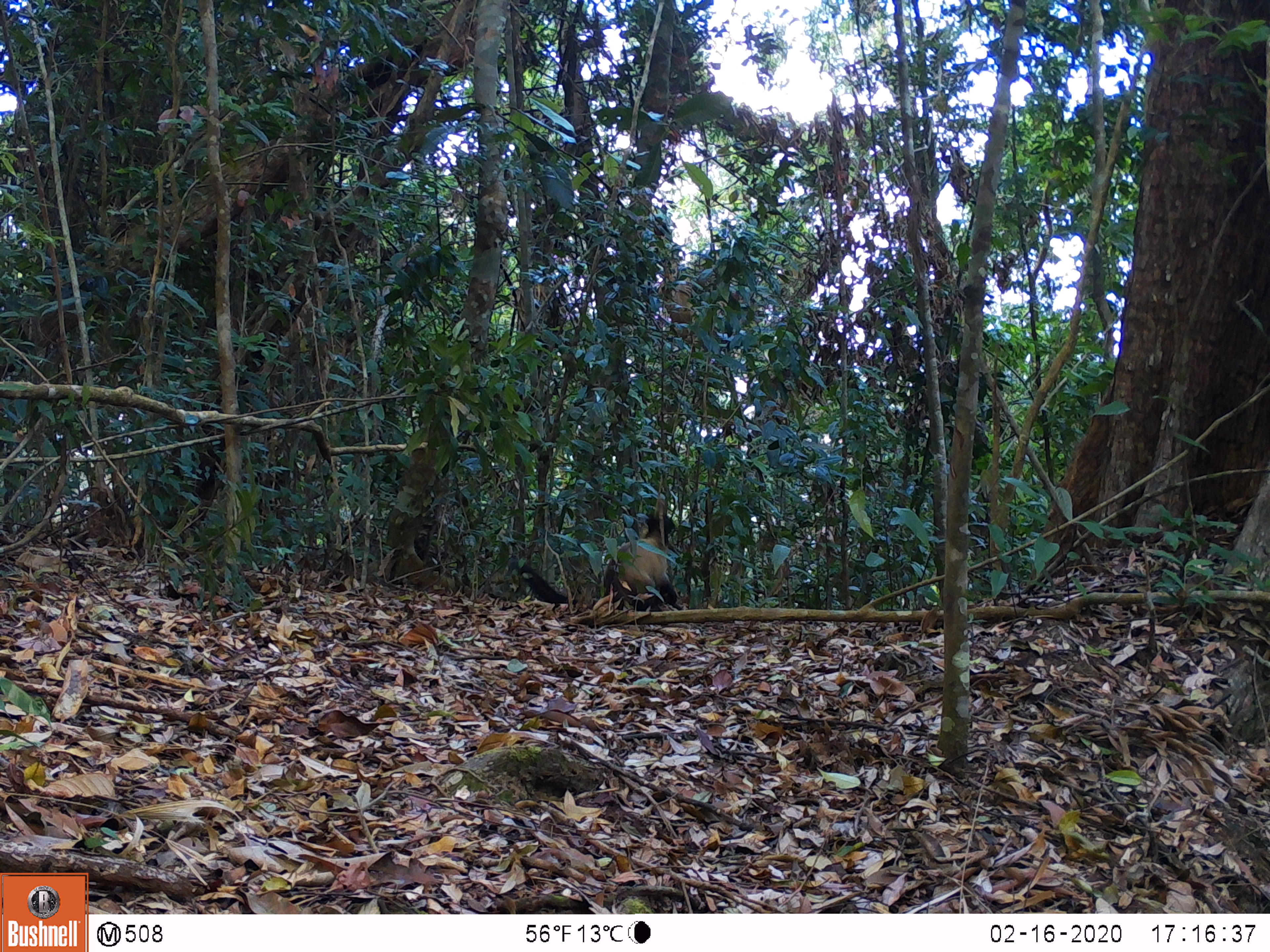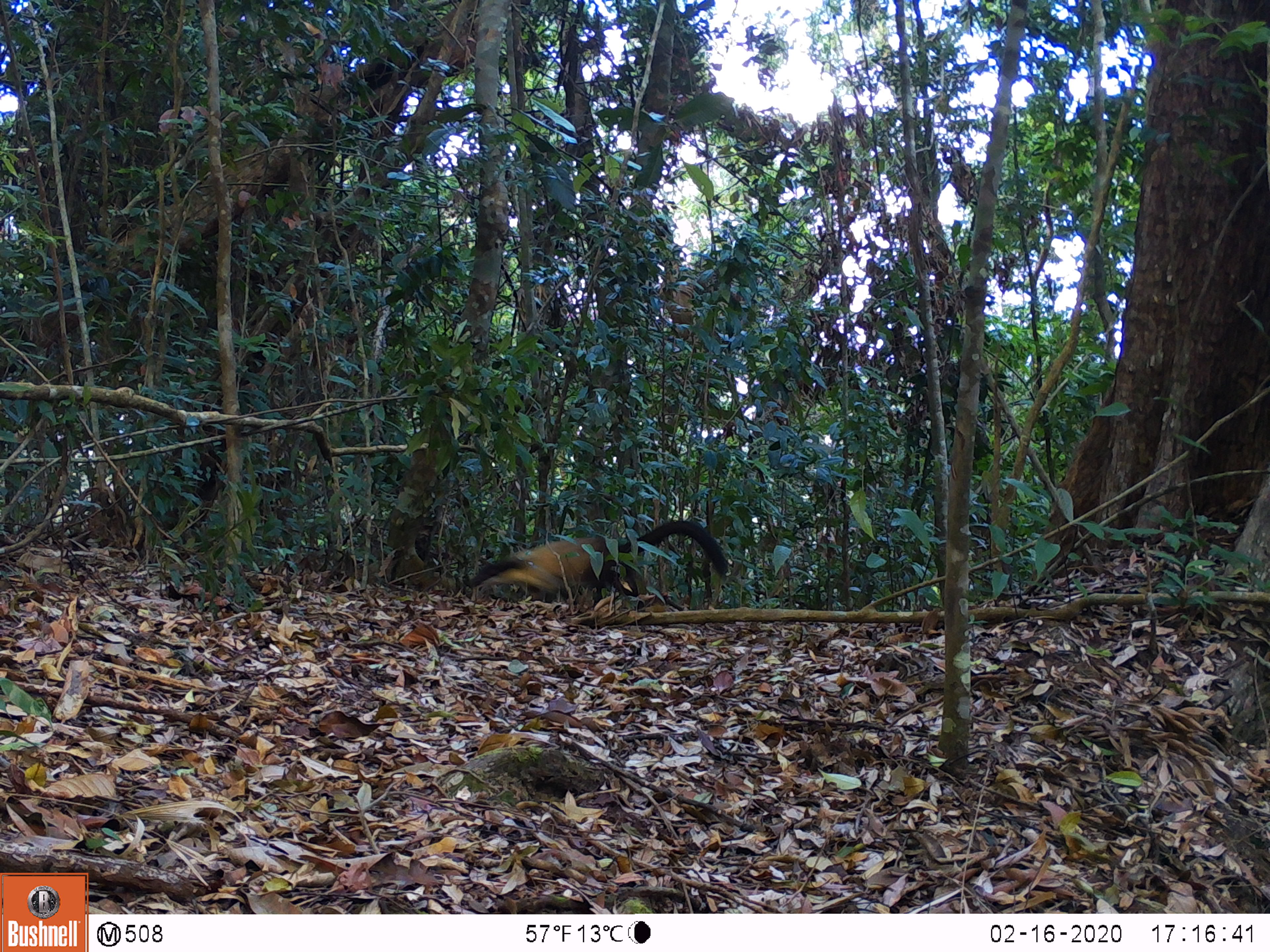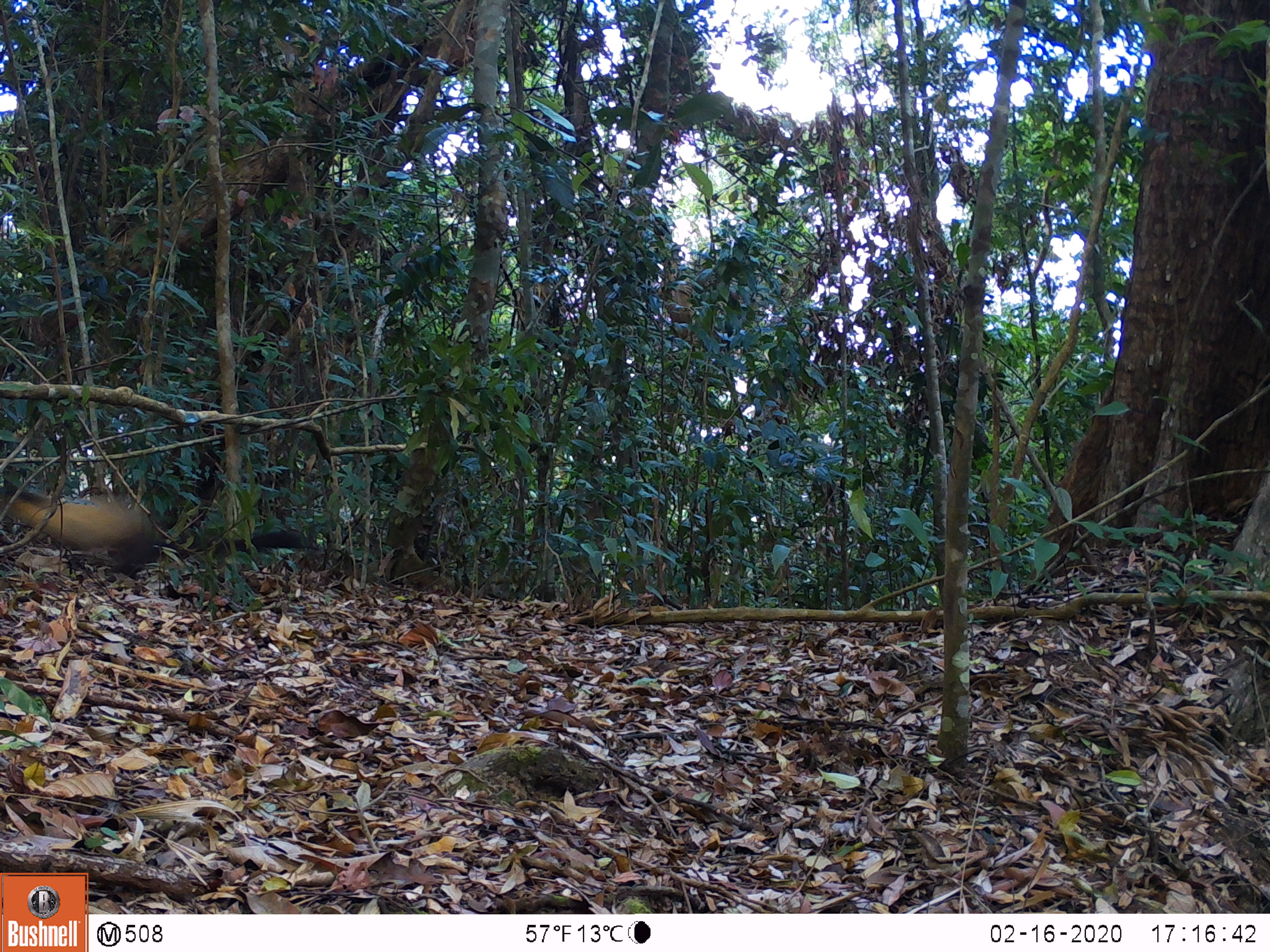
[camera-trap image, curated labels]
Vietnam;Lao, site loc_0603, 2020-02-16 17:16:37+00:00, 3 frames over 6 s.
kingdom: Animalia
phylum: Chordata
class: Mammalia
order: Carnivora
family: Mustelidae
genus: Martes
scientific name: Martes flavigula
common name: yellow-throated marten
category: yellow throated marten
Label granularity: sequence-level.